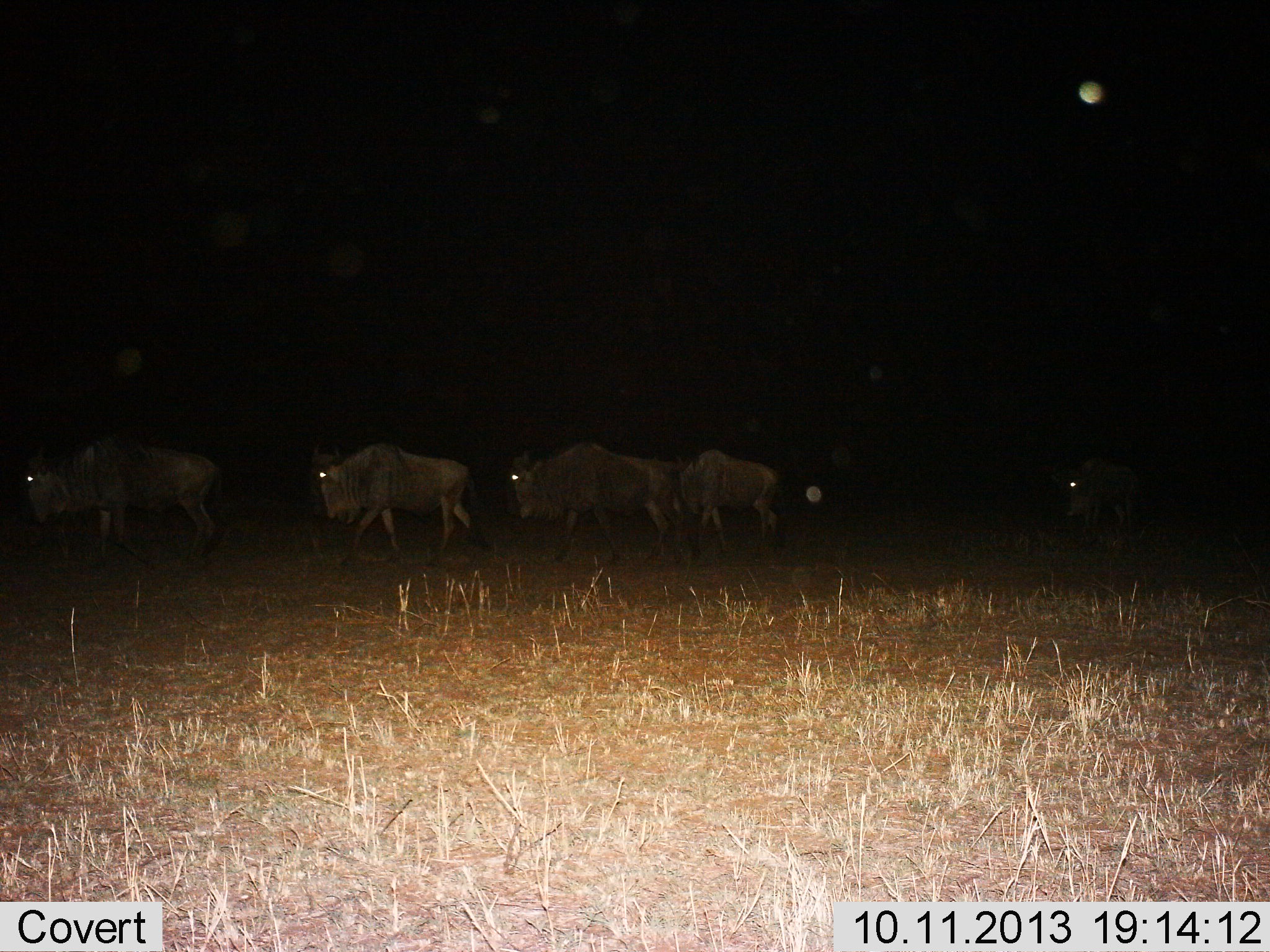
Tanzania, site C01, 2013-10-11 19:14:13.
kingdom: Animalia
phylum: Chordata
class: Mammalia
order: Artiodactyla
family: Bovidae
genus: Connochaetes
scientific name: Connochaetes taurinus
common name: blue wildebeest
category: wildebeest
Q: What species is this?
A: Wildebeest (blue wildebeest) (Connochaetes taurinus).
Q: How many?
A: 5.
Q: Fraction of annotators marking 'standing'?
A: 5%.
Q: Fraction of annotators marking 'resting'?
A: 0%.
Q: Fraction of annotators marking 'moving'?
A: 100%.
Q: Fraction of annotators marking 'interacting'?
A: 5%.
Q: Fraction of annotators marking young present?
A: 0%.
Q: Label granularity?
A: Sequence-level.